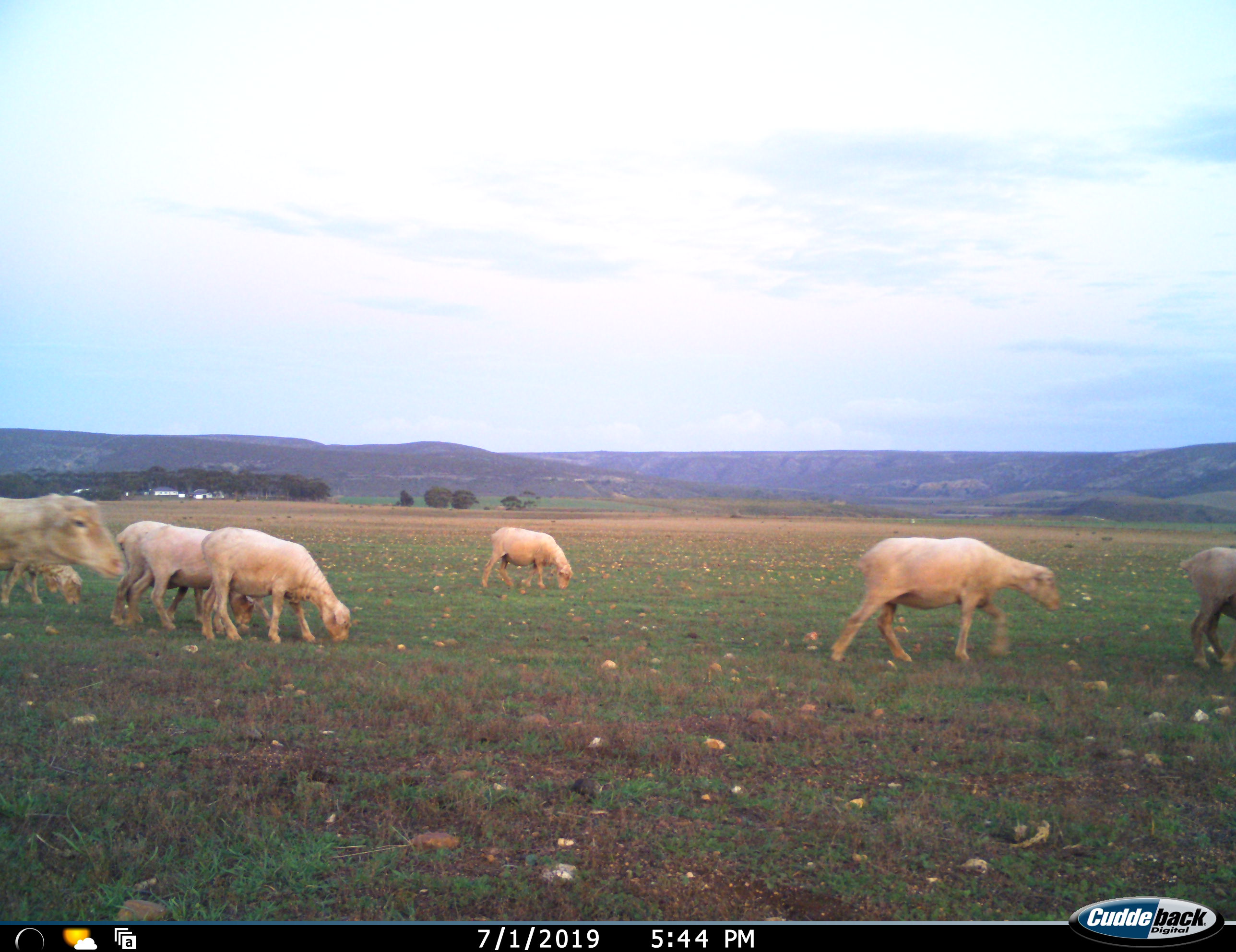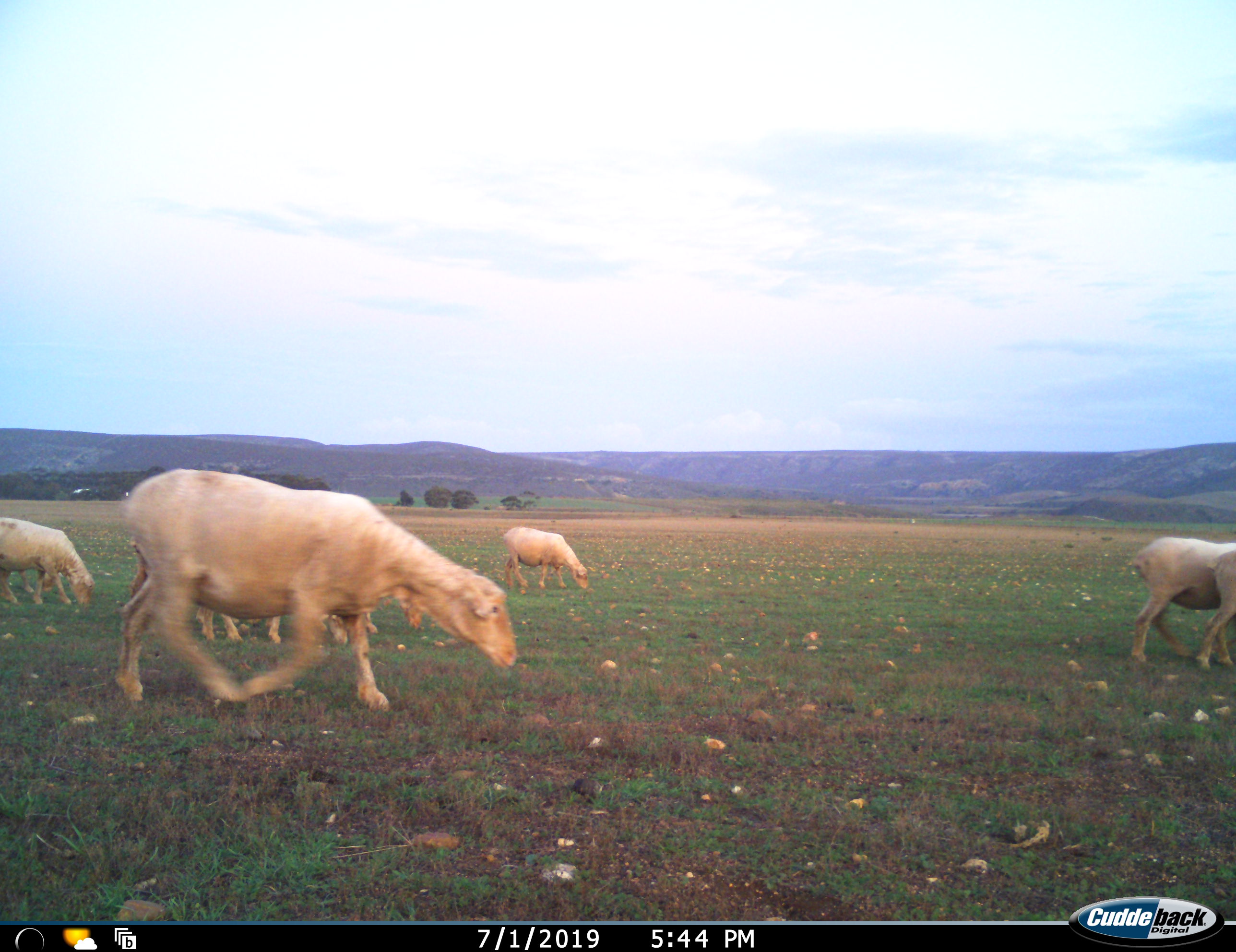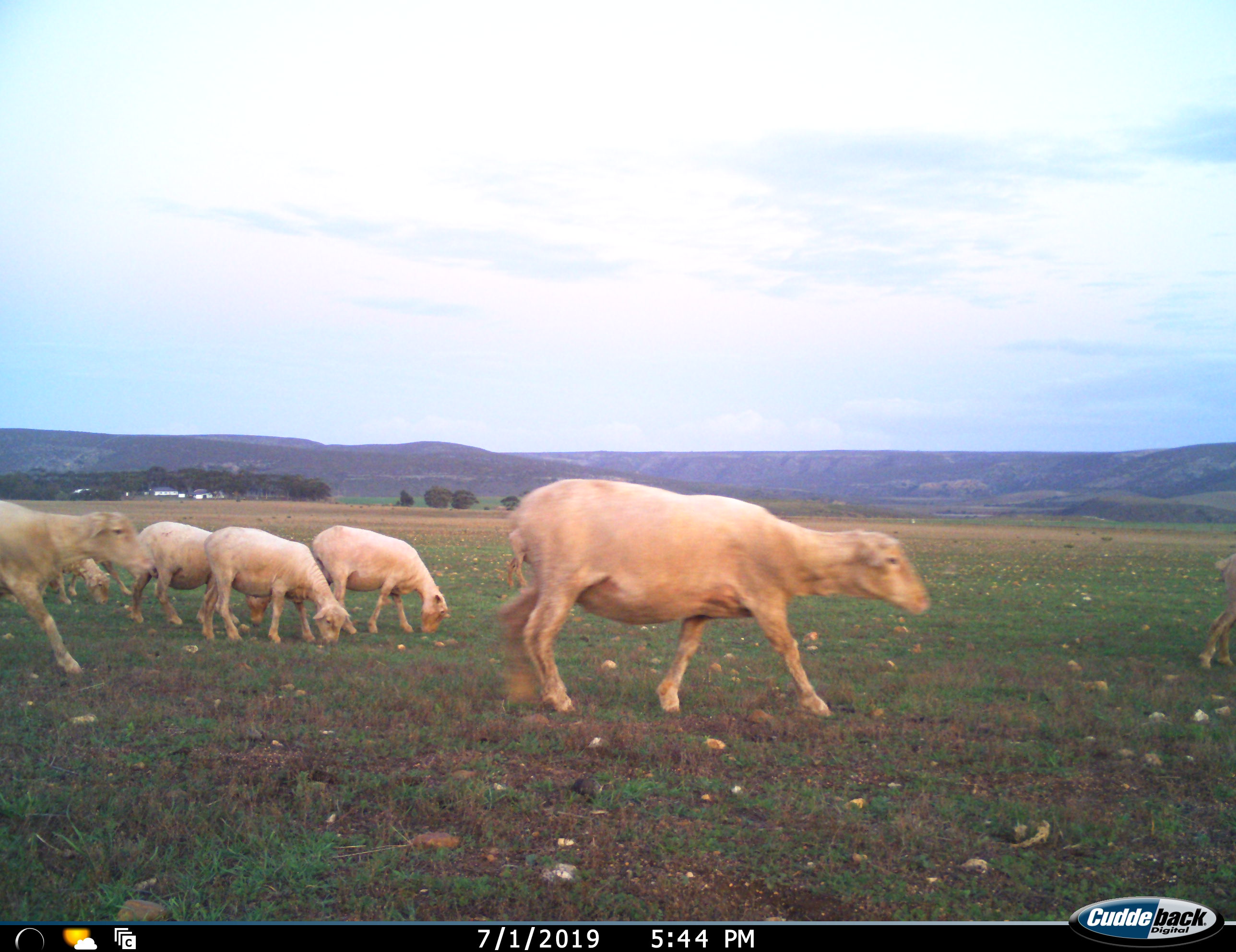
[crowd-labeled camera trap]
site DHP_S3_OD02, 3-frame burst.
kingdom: Animalia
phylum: Chordata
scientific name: Vertebrata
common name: domestic animal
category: domesticanimal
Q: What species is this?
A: Domesticanimal (domestic animal) (Vertebrata).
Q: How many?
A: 8.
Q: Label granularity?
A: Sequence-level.